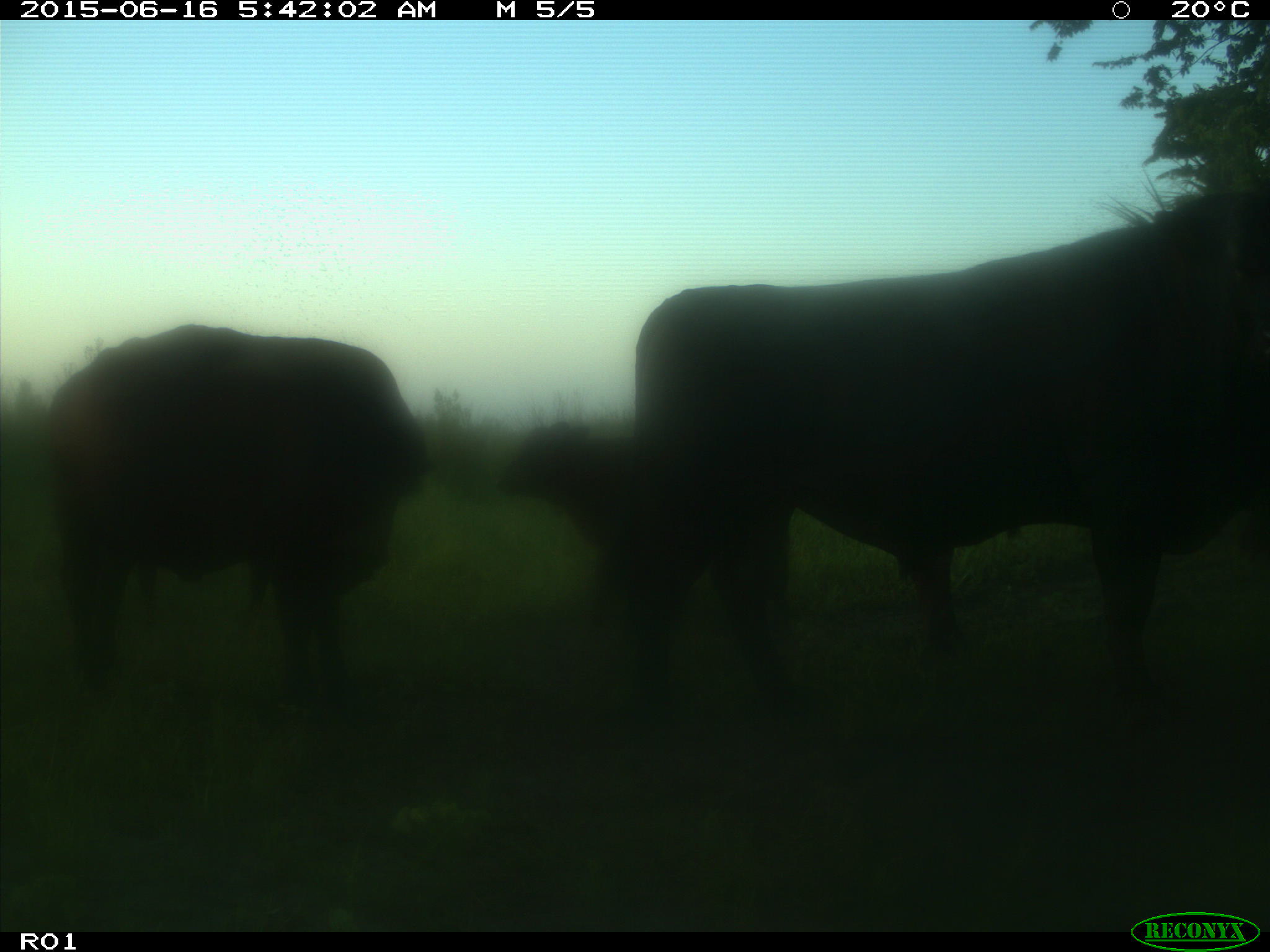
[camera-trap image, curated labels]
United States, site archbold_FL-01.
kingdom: Animalia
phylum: Chordata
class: Mammalia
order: Artiodactyla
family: Bovidae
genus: Bos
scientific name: Bos taurus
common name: domestic cow